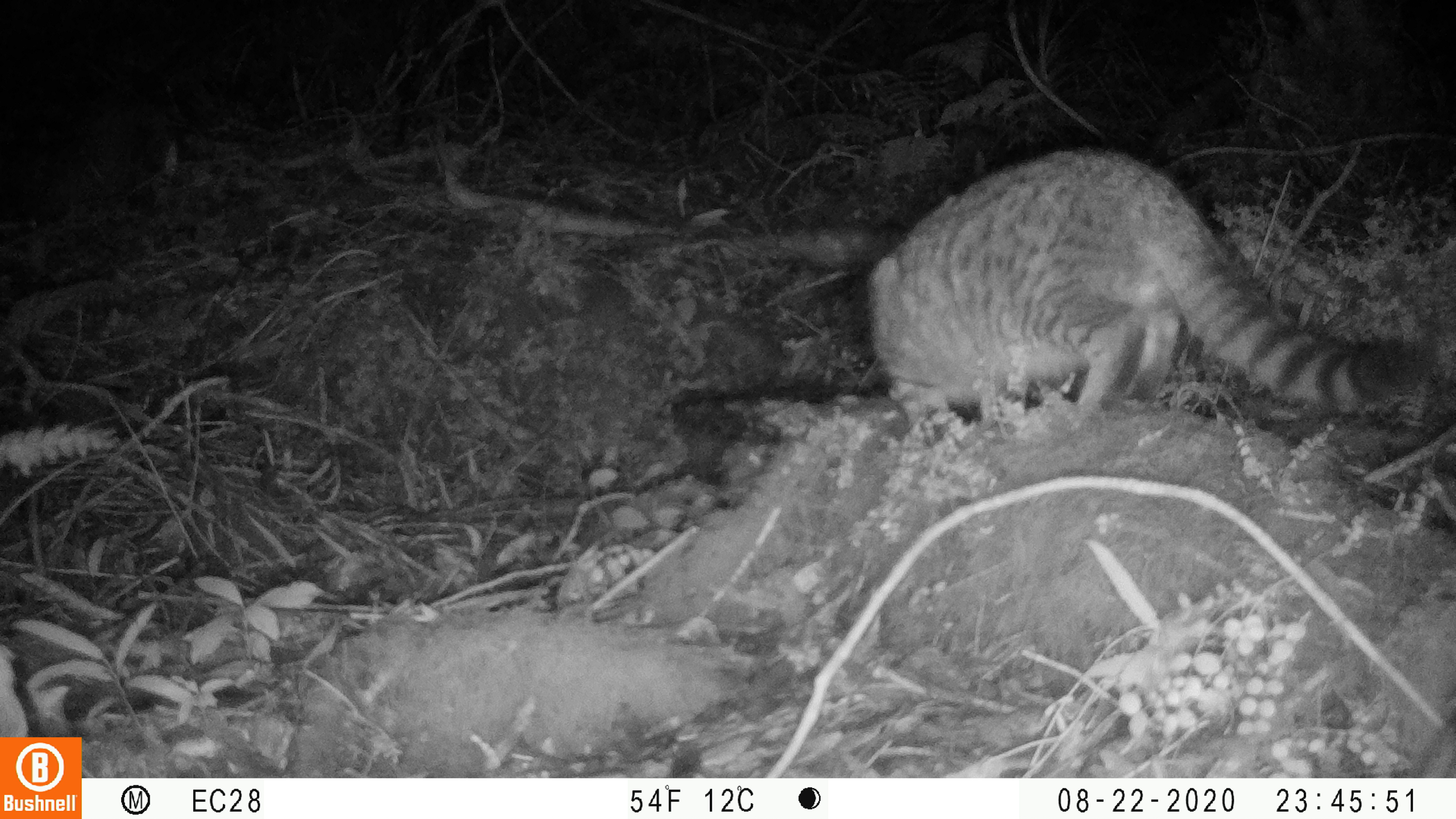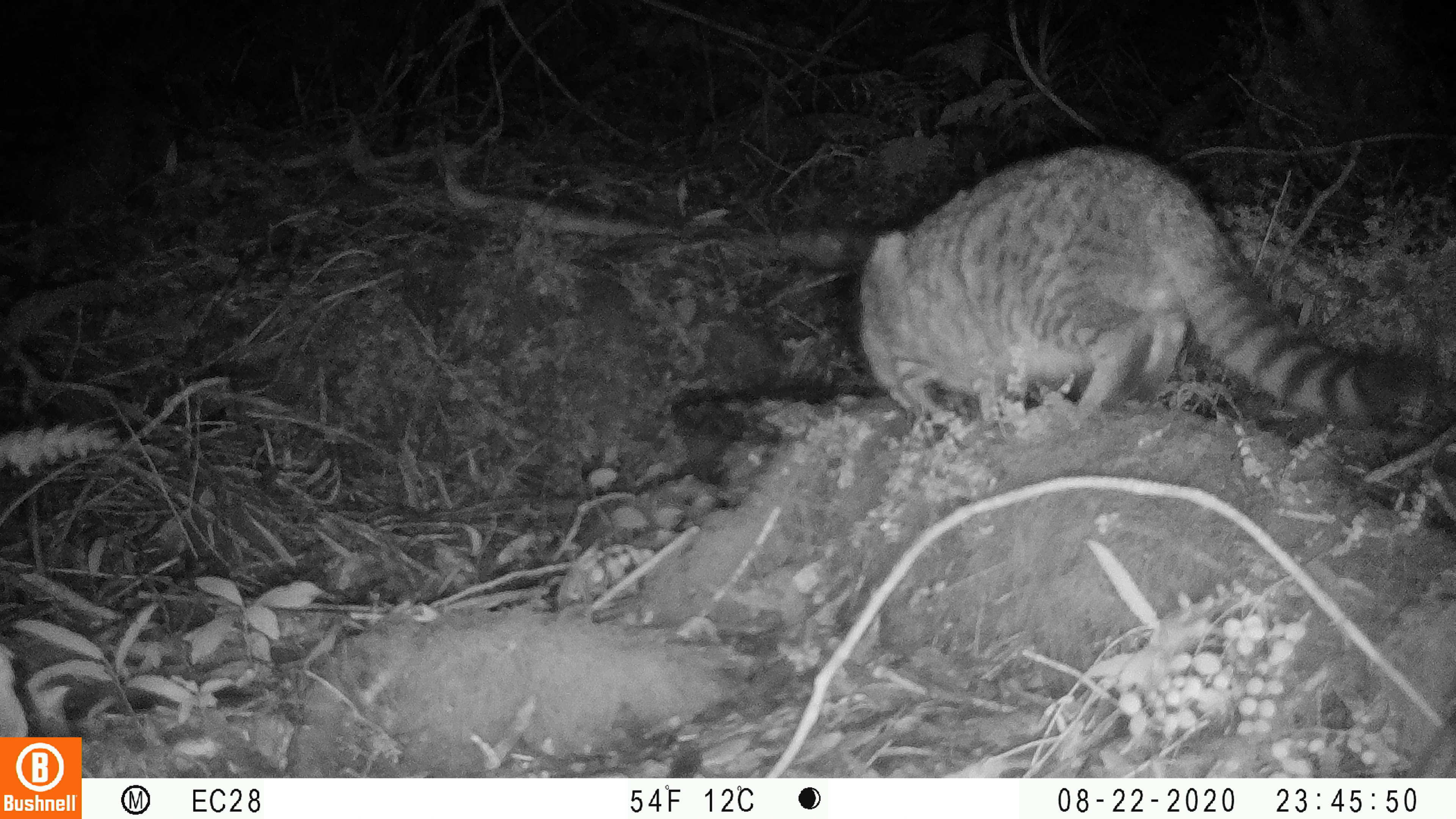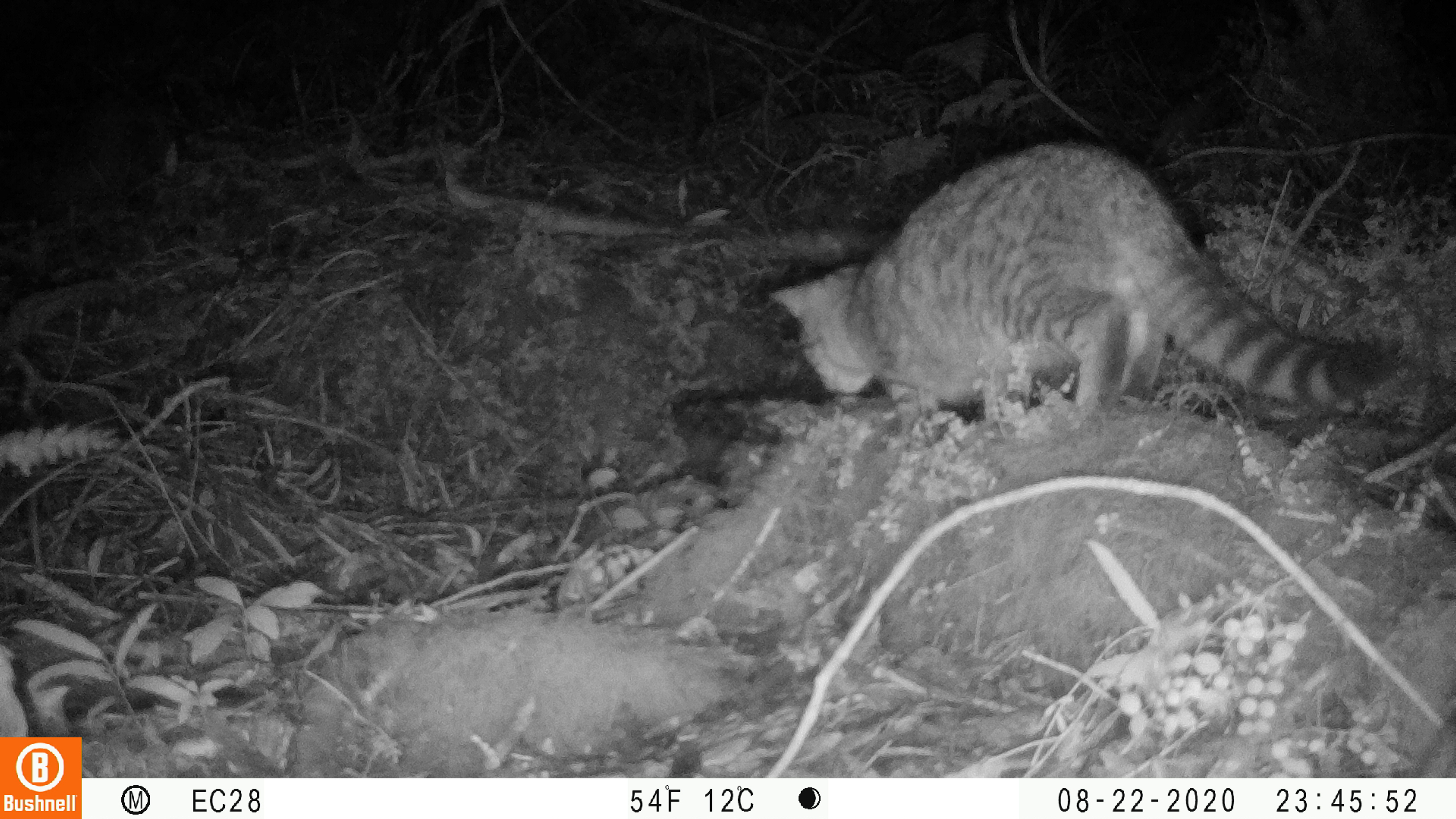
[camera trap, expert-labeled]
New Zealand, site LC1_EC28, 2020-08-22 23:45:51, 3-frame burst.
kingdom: Animalia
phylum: Chordata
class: Mammalia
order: Carnivora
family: Felidae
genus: Felis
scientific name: Felis catus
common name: domestic cat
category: cat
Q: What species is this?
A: Cat (domestic cat) (Felis catus).